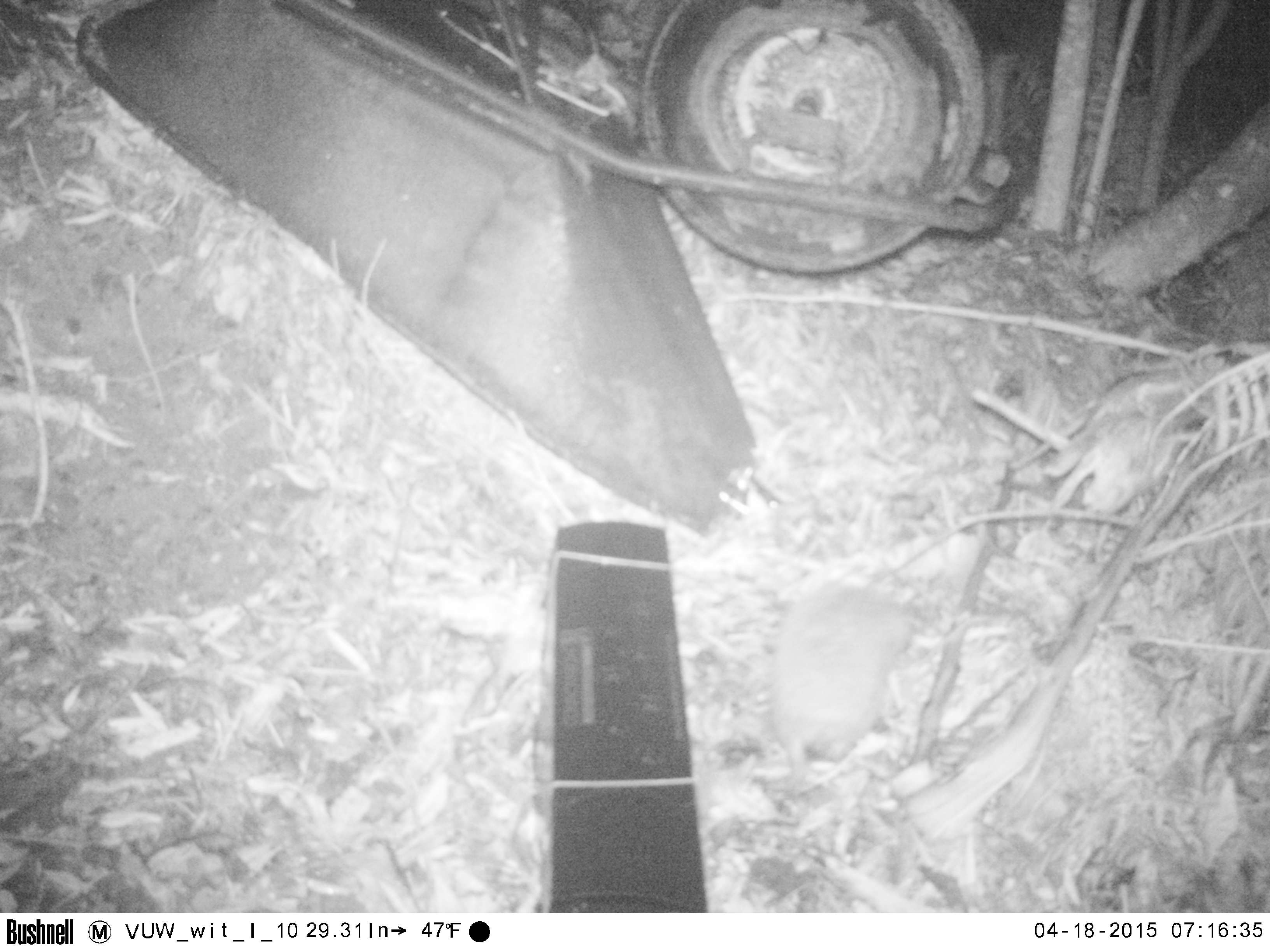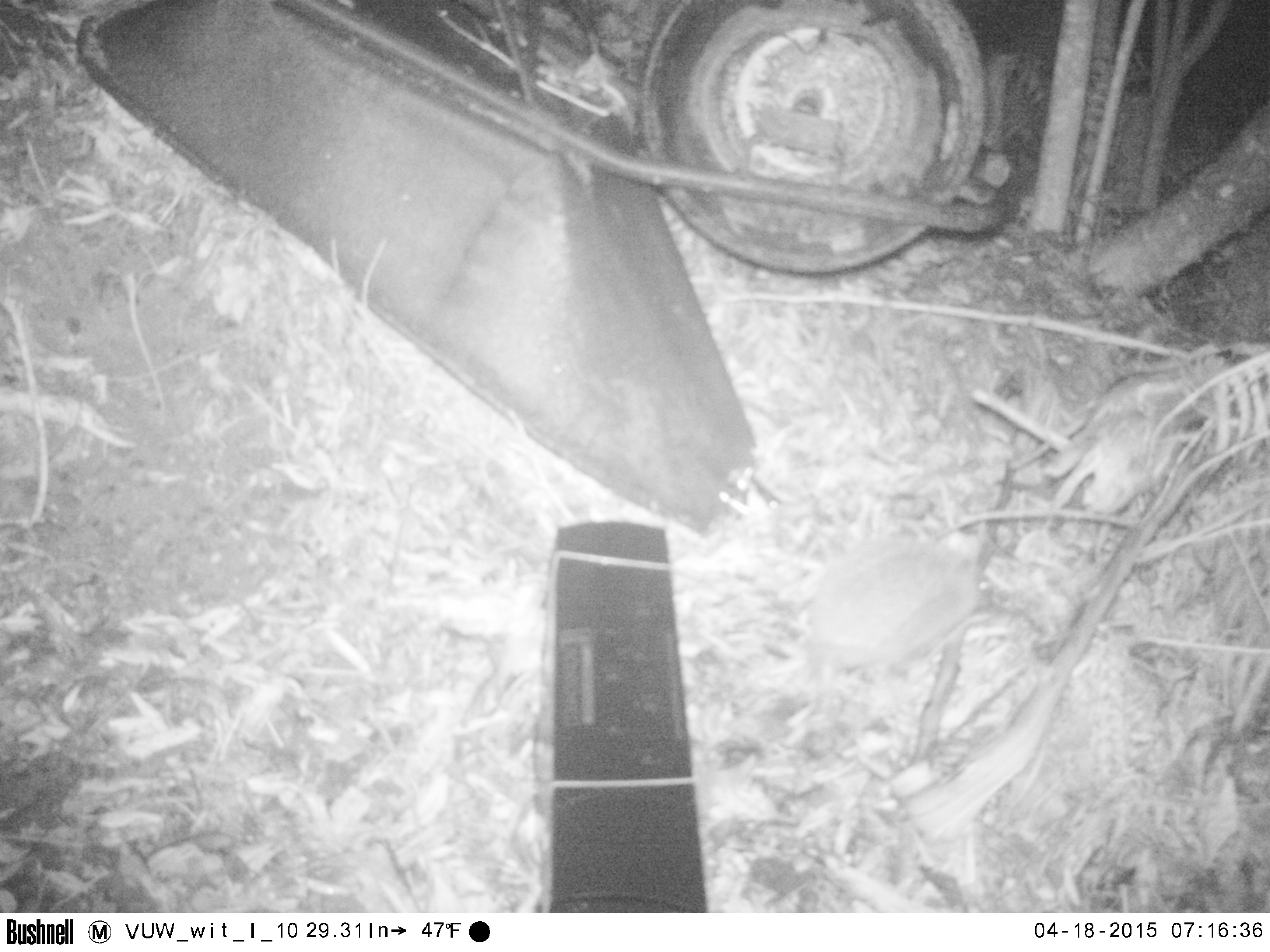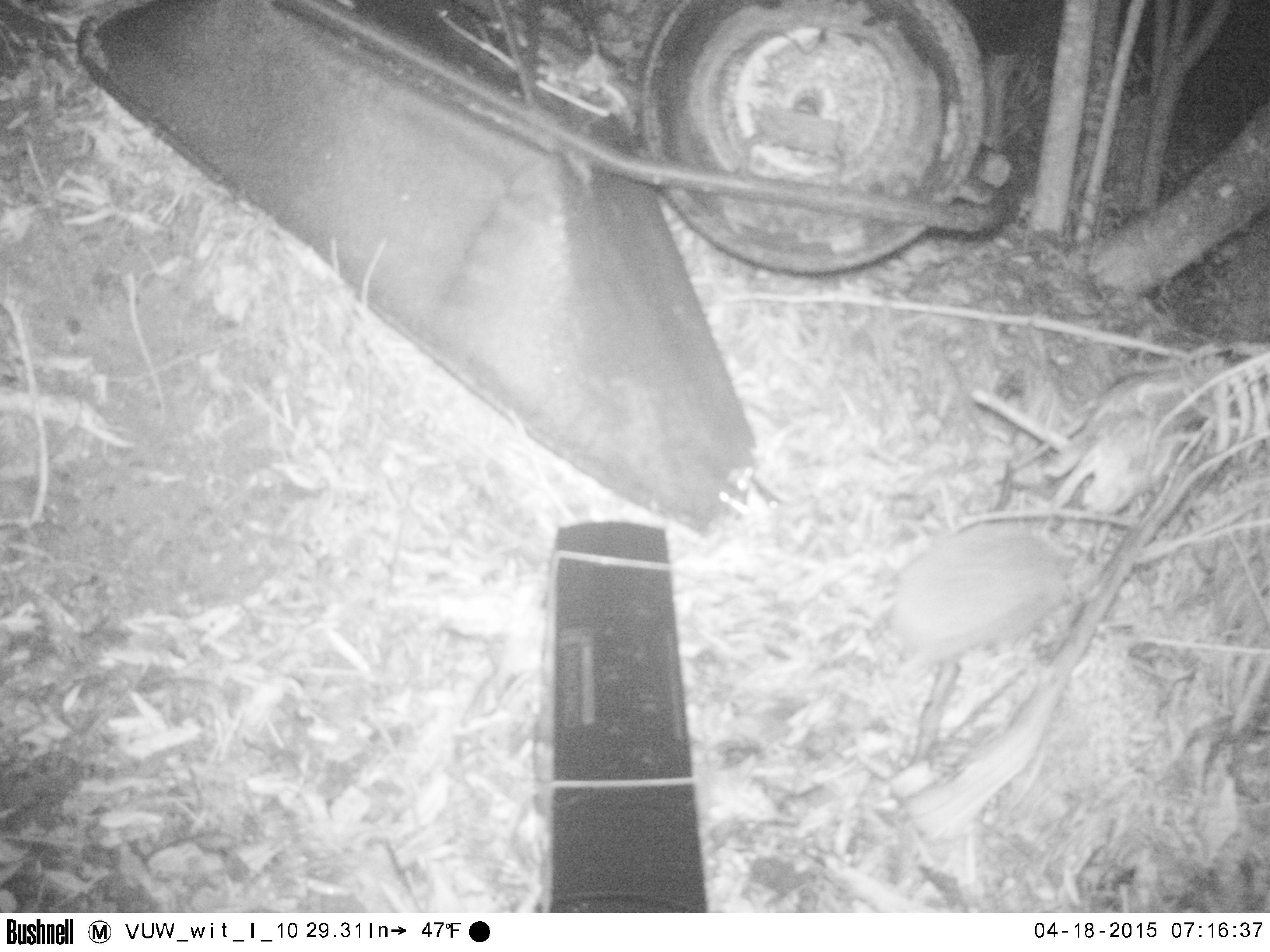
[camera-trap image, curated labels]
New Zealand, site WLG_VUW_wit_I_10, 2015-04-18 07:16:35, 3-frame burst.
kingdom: Animalia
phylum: Chordata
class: Mammalia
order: Eulipotyphla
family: Erinaceidae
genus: Erinaceus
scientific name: Erinaceus europaeus europaeus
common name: european hedgehog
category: hedgehog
Hedgehog (european hedgehog) (Erinaceus europaeus europaeus).